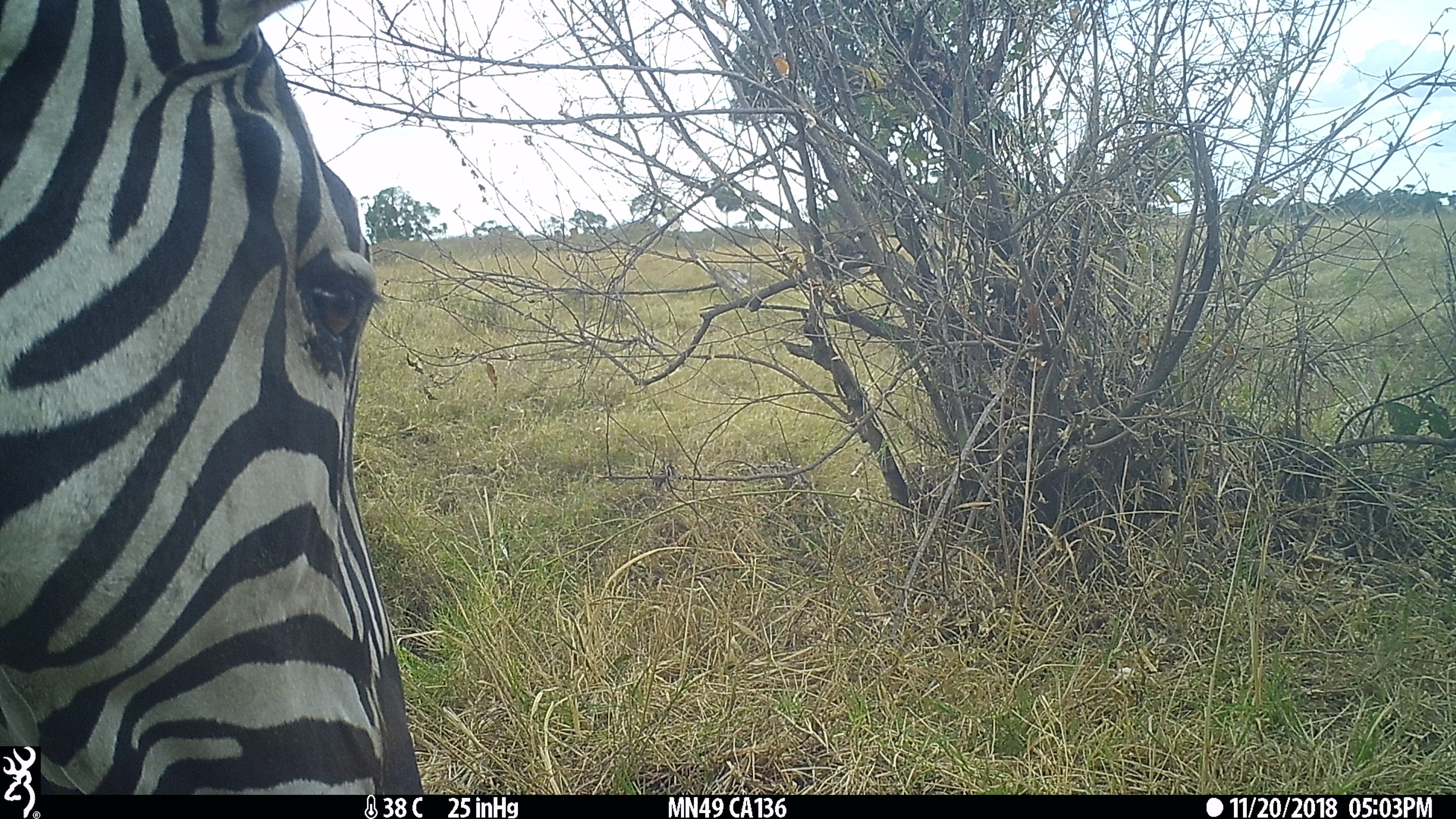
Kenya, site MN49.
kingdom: Animalia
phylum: Chordata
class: Mammalia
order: Perissodactyla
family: Equidae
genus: Equus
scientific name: Equus quagga burchellii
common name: burchell's zebra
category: zebra